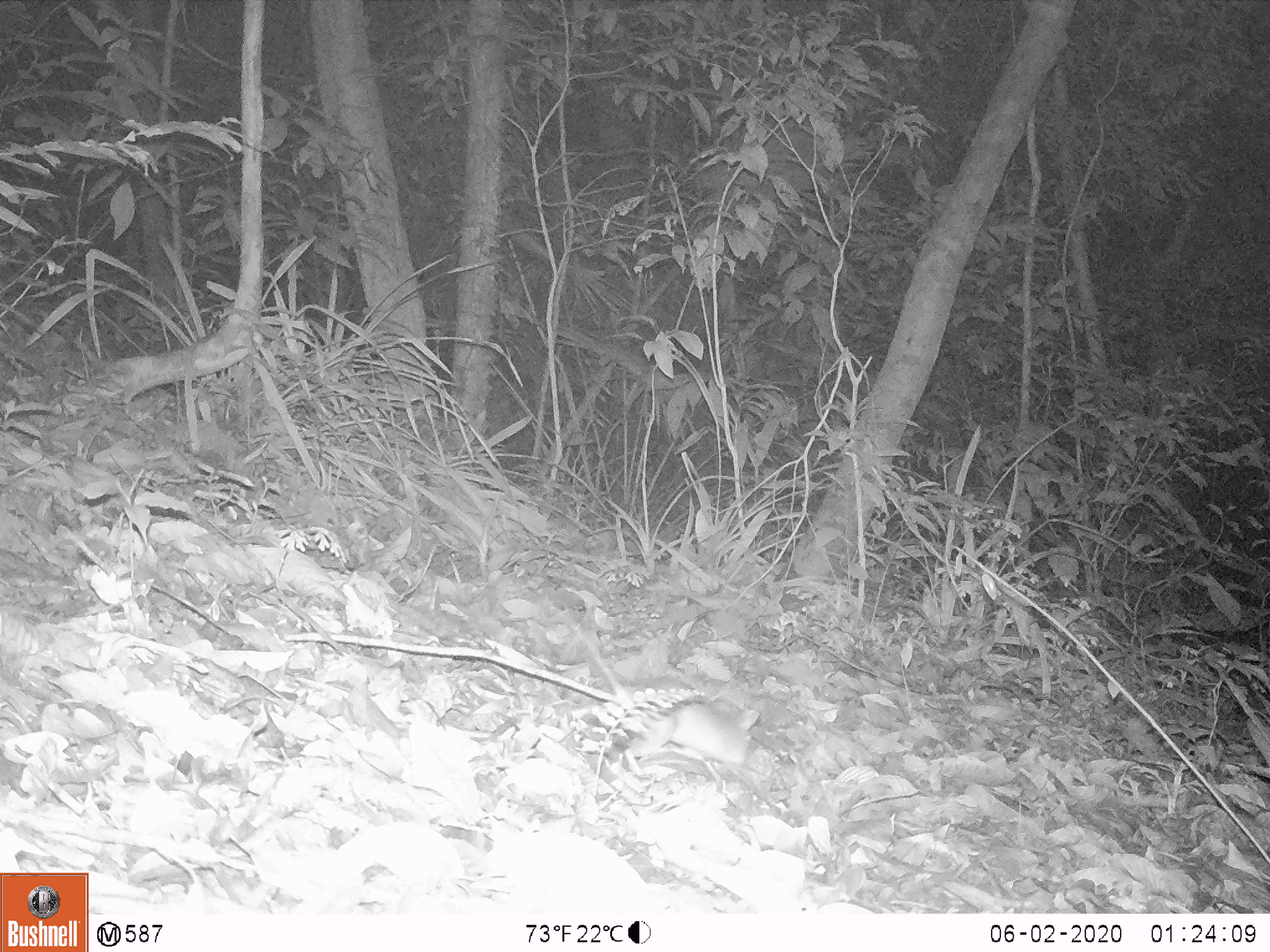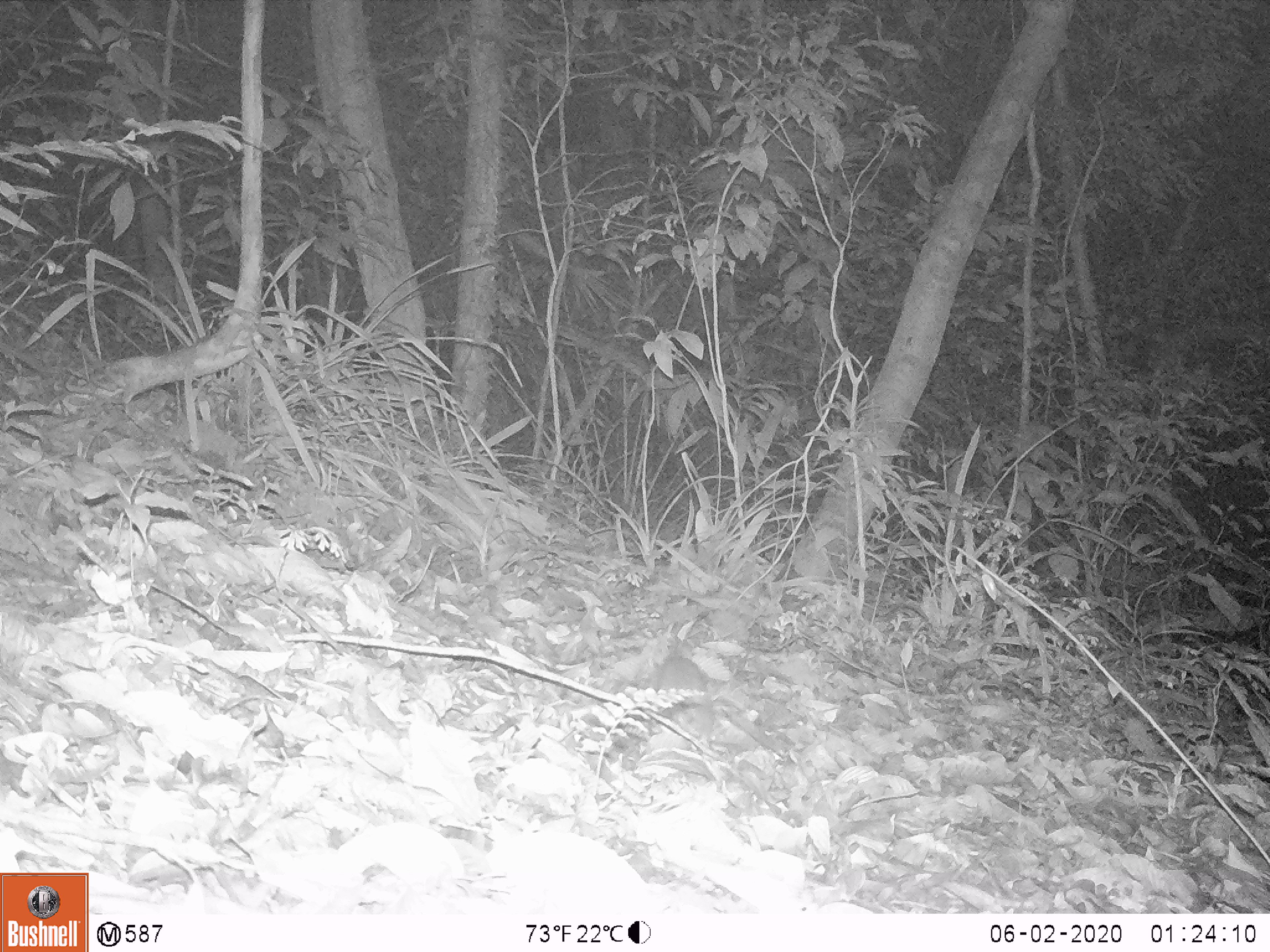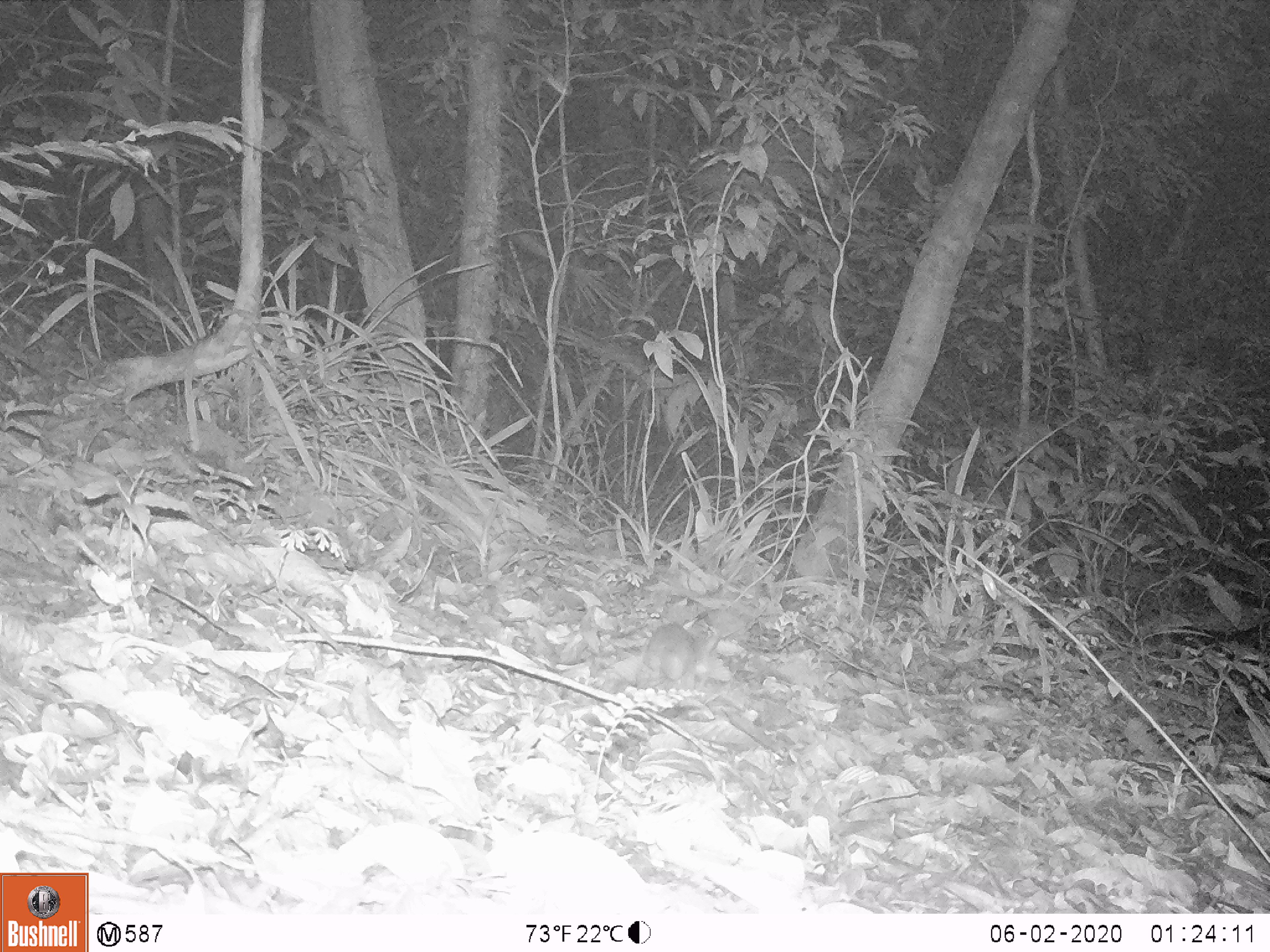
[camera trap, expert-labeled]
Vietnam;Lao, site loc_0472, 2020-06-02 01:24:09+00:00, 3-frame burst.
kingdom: Animalia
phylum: Chordata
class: Mammalia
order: Rodentia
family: Muridae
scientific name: Muridae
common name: old-world mice and rats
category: unidentified murid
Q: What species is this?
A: Unidentified murid (old-world mice and rats) (Muridae).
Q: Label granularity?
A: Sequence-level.